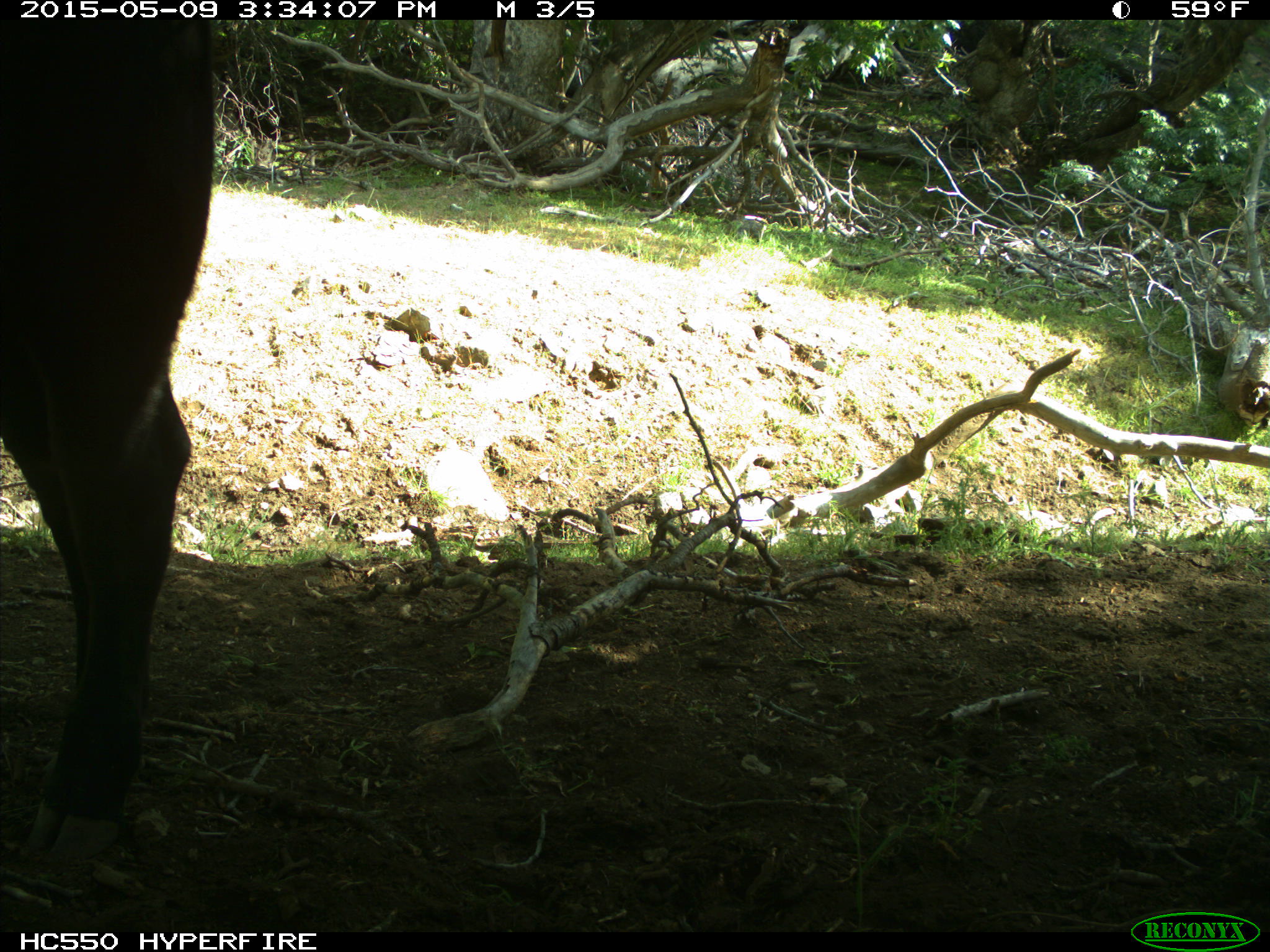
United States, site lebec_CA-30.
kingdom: Animalia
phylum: Chordata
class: Mammalia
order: Artiodactyla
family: Bovidae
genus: Bos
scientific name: Bos taurus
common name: domestic cow